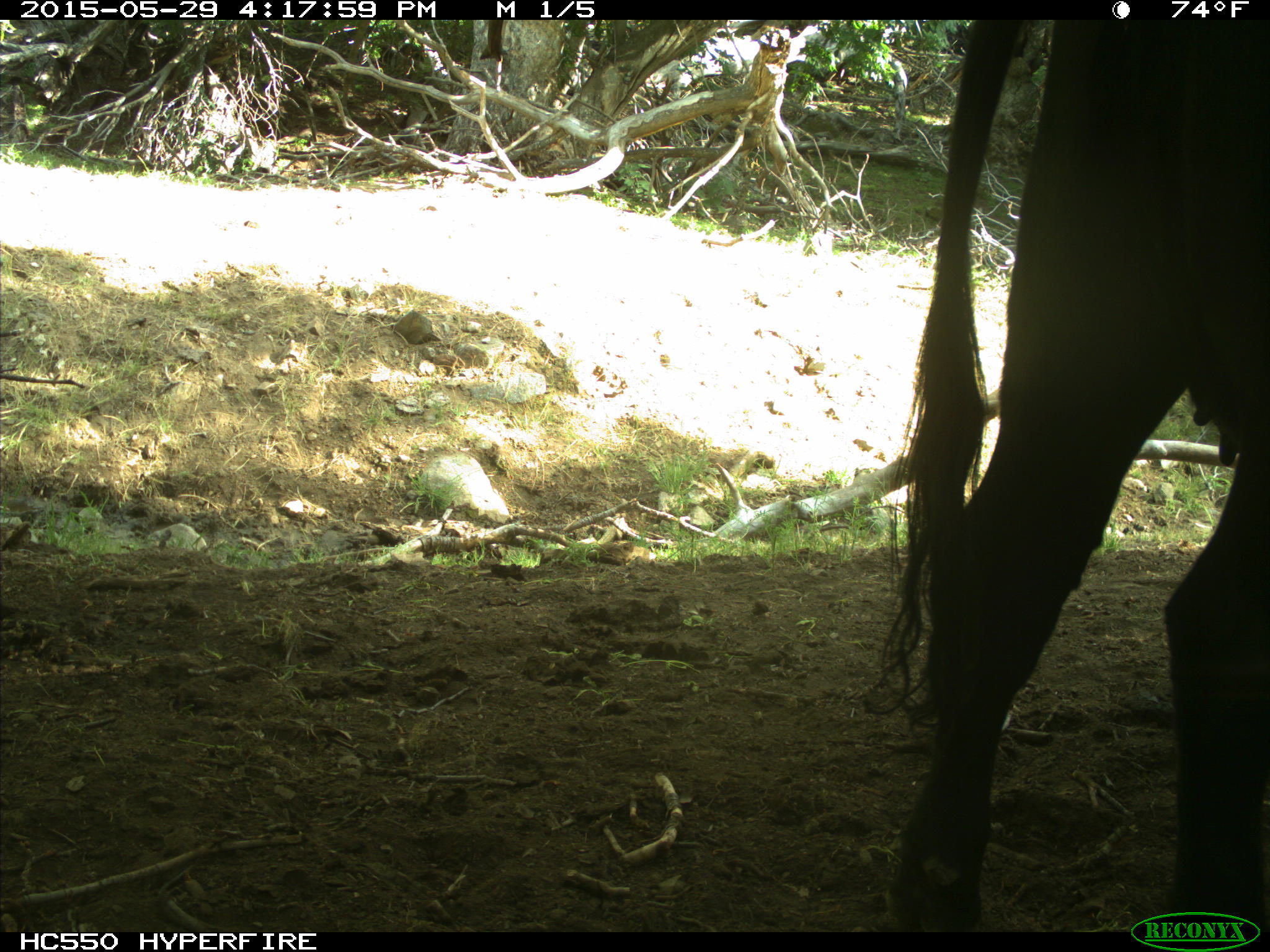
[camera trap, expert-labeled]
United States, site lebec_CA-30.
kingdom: Animalia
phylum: Chordata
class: Mammalia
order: Artiodactyla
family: Bovidae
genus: Bos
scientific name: Bos taurus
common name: domestic cow